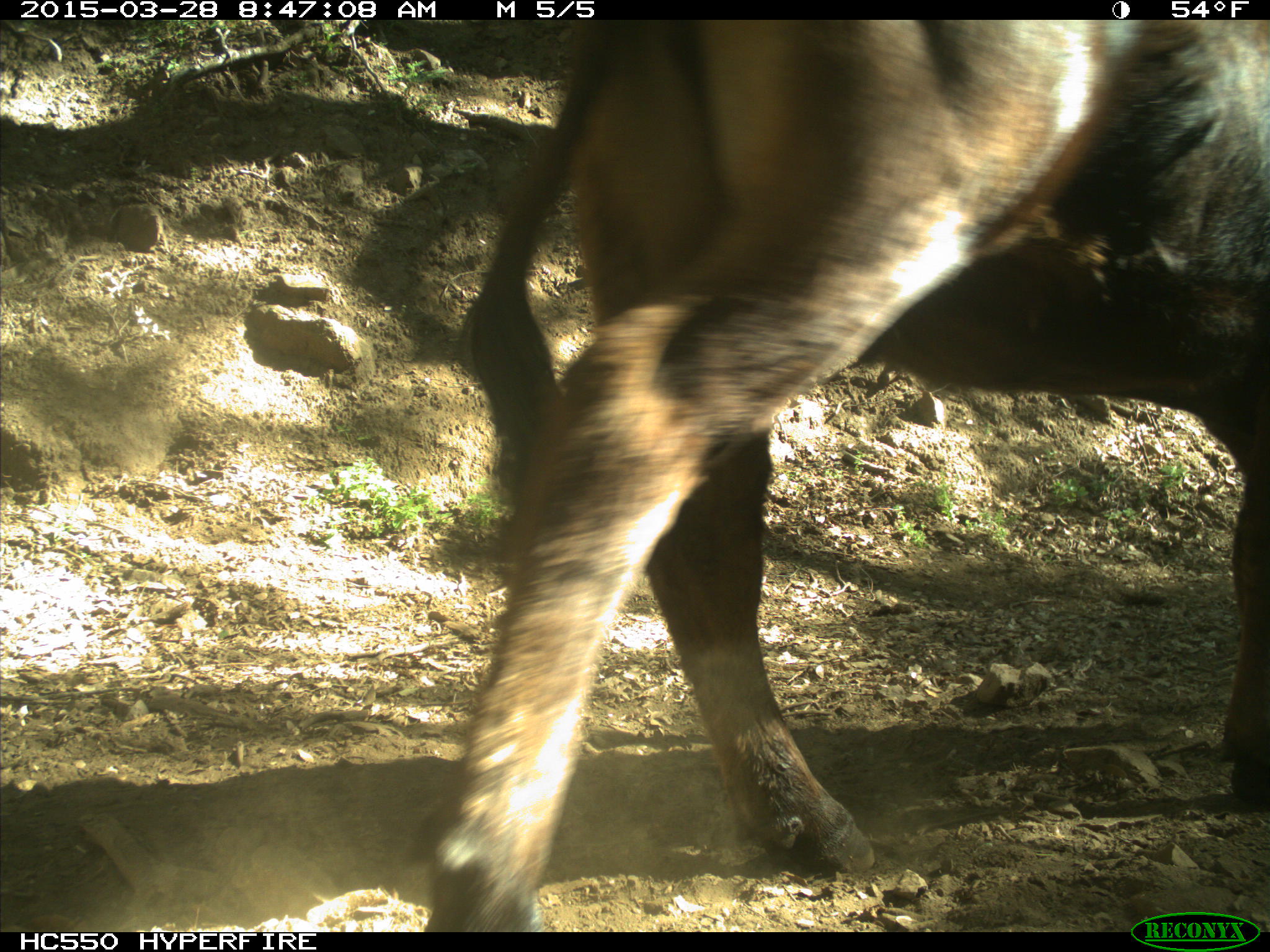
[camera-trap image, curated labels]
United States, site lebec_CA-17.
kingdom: Animalia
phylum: Chordata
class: Mammalia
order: Artiodactyla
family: Bovidae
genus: Bos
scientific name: Bos taurus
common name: domestic cow